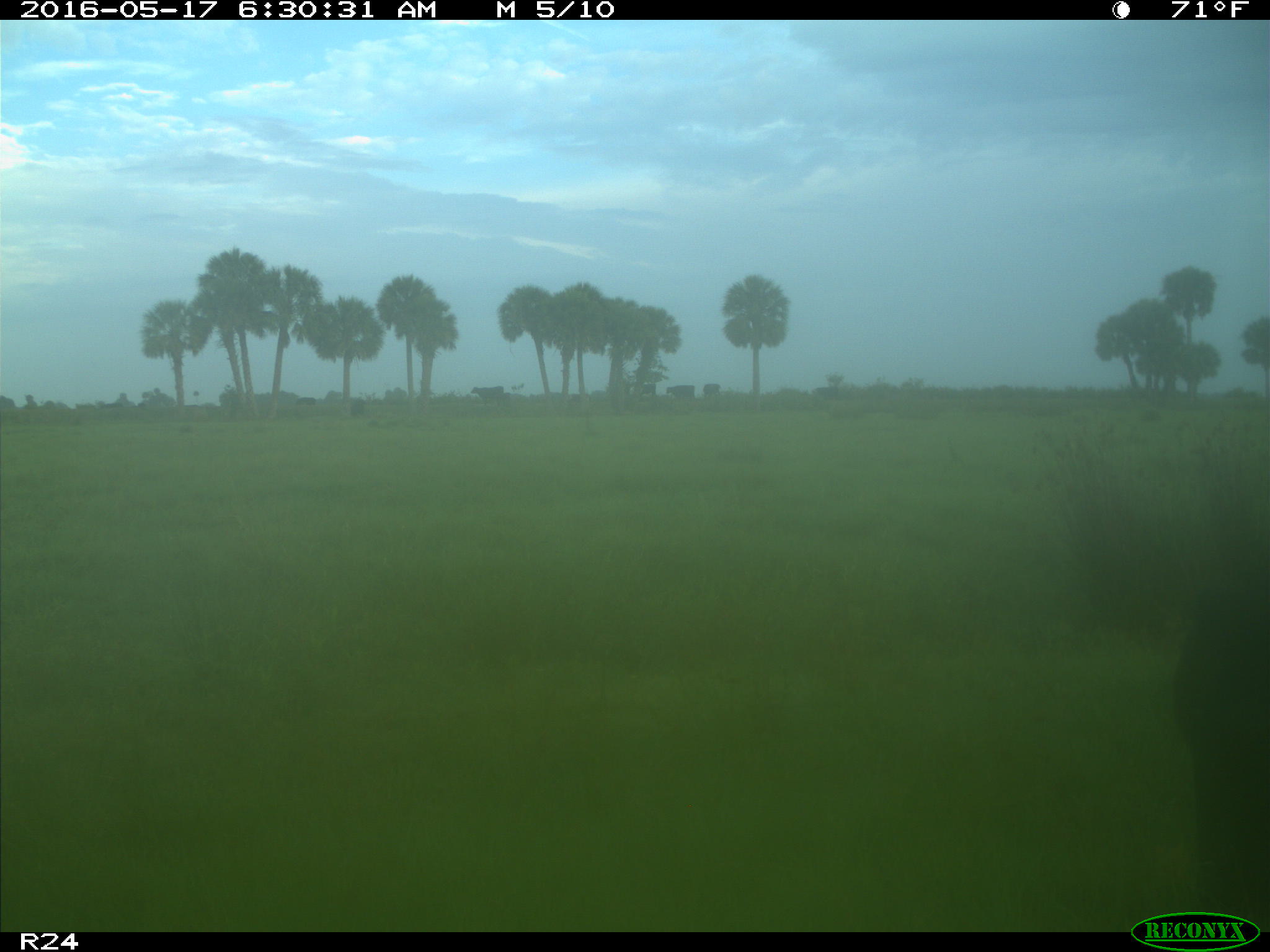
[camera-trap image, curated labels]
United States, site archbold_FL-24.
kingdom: Animalia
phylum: Chordata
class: Mammalia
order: Artiodactyla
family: Bovidae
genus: Bos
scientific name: Bos taurus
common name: domestic cow